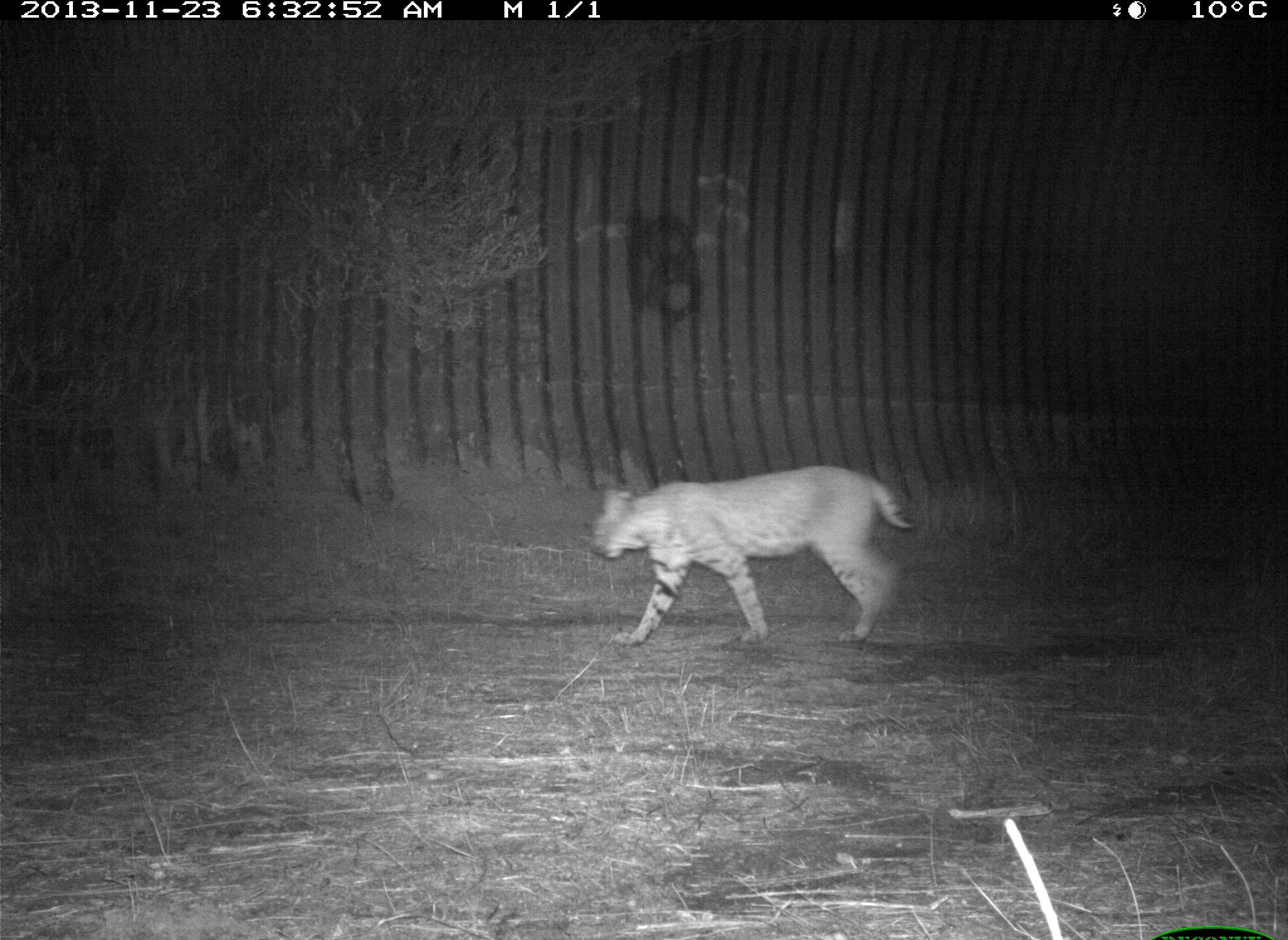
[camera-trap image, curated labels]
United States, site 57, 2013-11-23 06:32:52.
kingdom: Animalia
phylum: Chordata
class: Mammalia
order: Carnivora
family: Felidae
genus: Lynx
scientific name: Lynx rufus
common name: bobcat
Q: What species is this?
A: Bobcat (Lynx rufus).